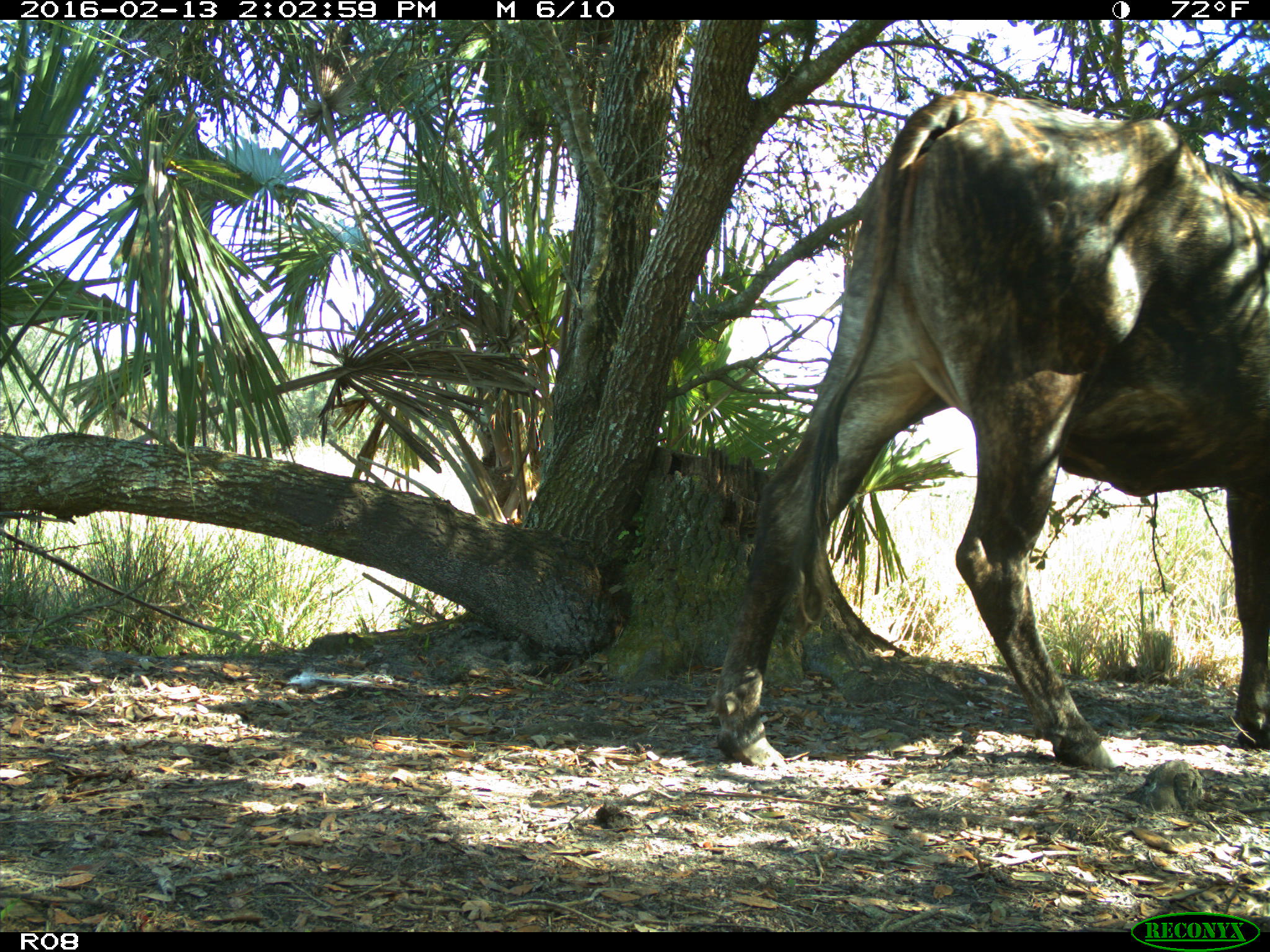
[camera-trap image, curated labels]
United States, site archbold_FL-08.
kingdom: Animalia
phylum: Chordata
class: Mammalia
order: Artiodactyla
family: Bovidae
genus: Bos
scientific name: Bos taurus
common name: domestic cow